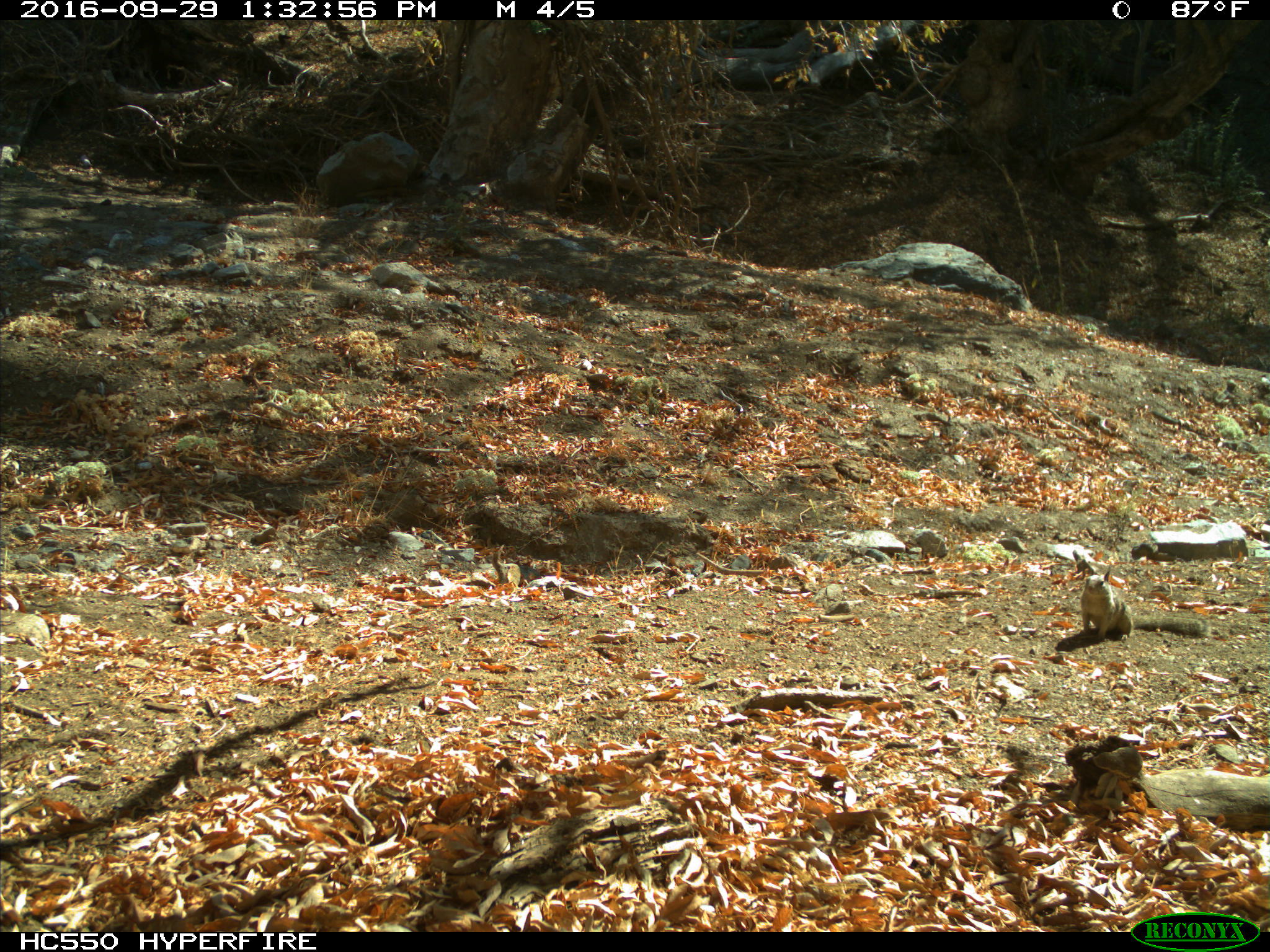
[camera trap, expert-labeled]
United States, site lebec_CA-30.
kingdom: Animalia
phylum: Chordata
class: Mammalia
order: Rodentia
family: Sciuridae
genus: Otospermophilus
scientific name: Otospermophilus beecheyi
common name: california ground squirrel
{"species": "Otospermophilus beecheyi (california ground squirrel)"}